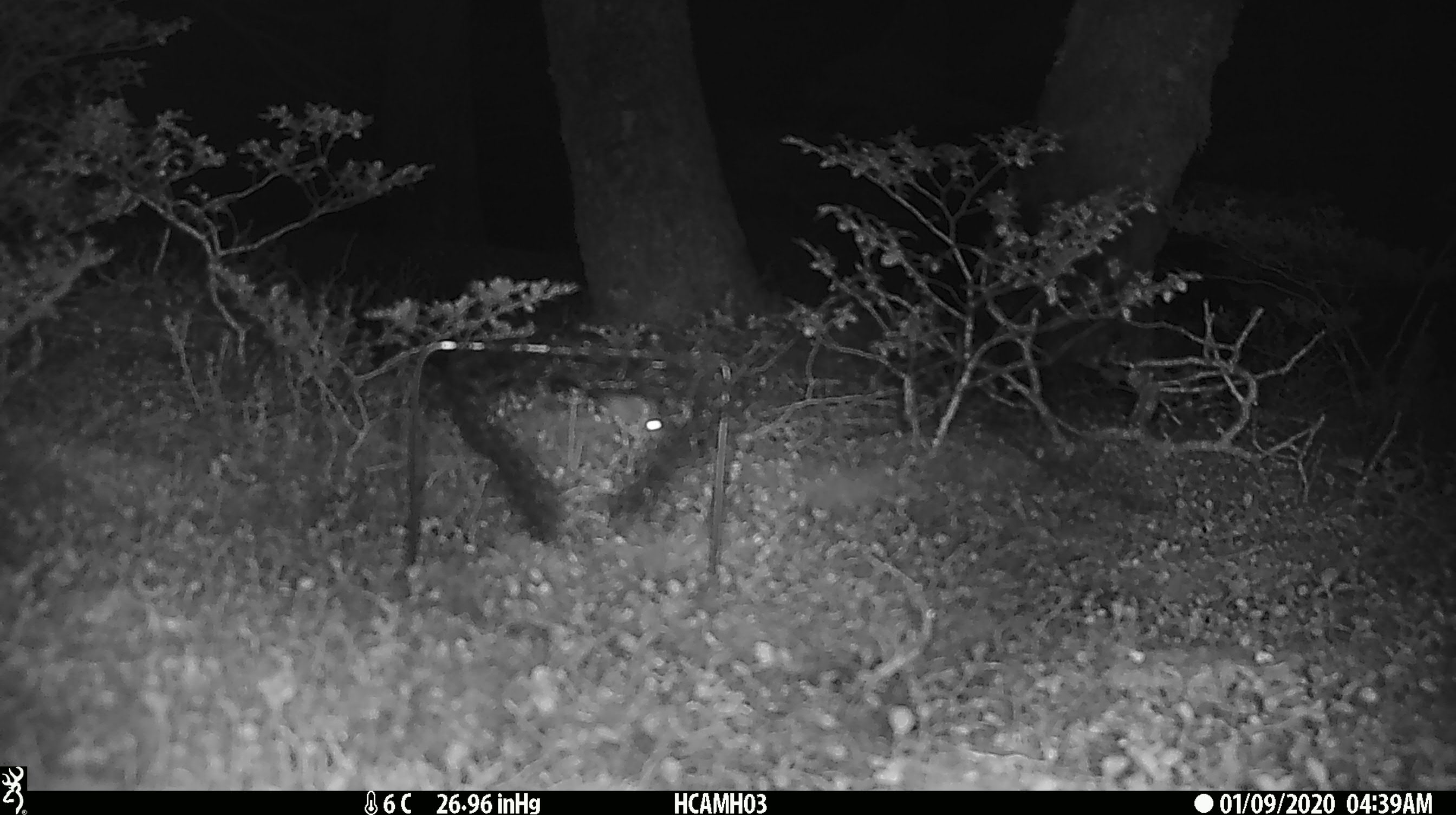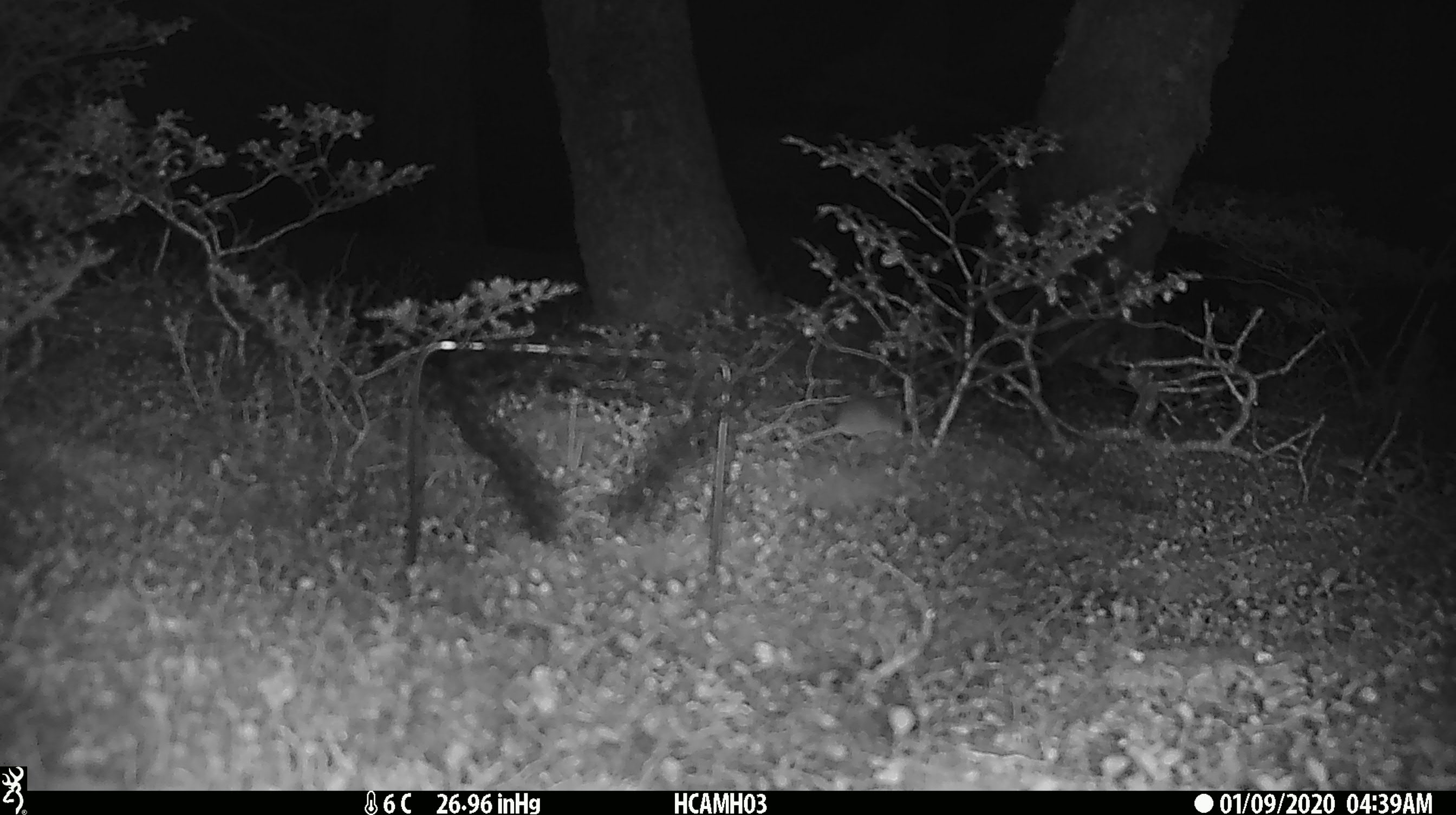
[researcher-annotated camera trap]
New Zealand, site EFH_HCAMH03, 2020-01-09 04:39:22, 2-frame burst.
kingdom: Animalia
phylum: Chordata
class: Mammalia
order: Rodentia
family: Muridae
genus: Mus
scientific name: Mus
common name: mouse